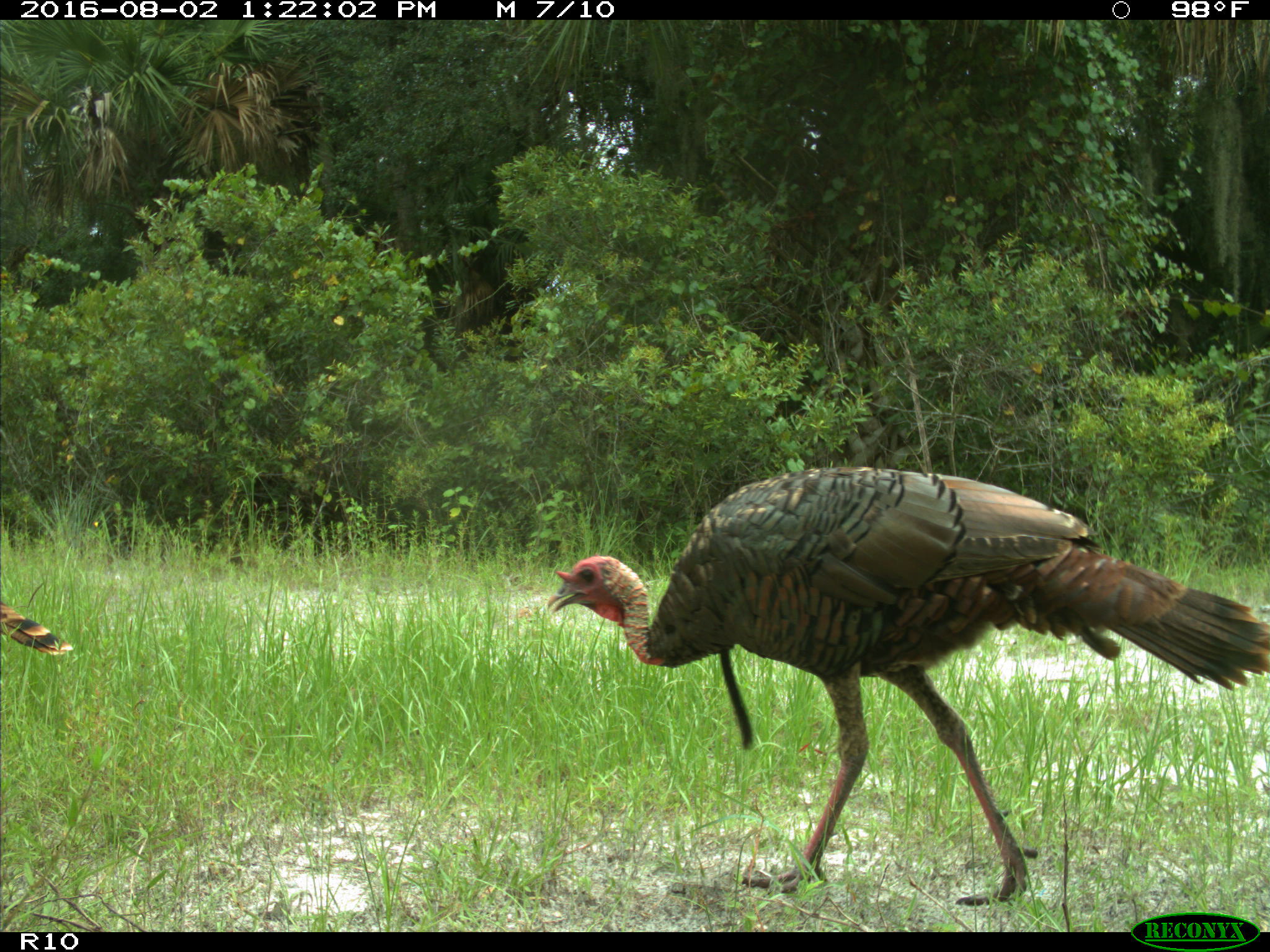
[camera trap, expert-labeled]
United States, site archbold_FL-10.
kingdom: Animalia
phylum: Chordata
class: Aves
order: Galliformes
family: Phasianidae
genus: Meleagris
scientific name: Meleagris gallopavo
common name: wild turkey